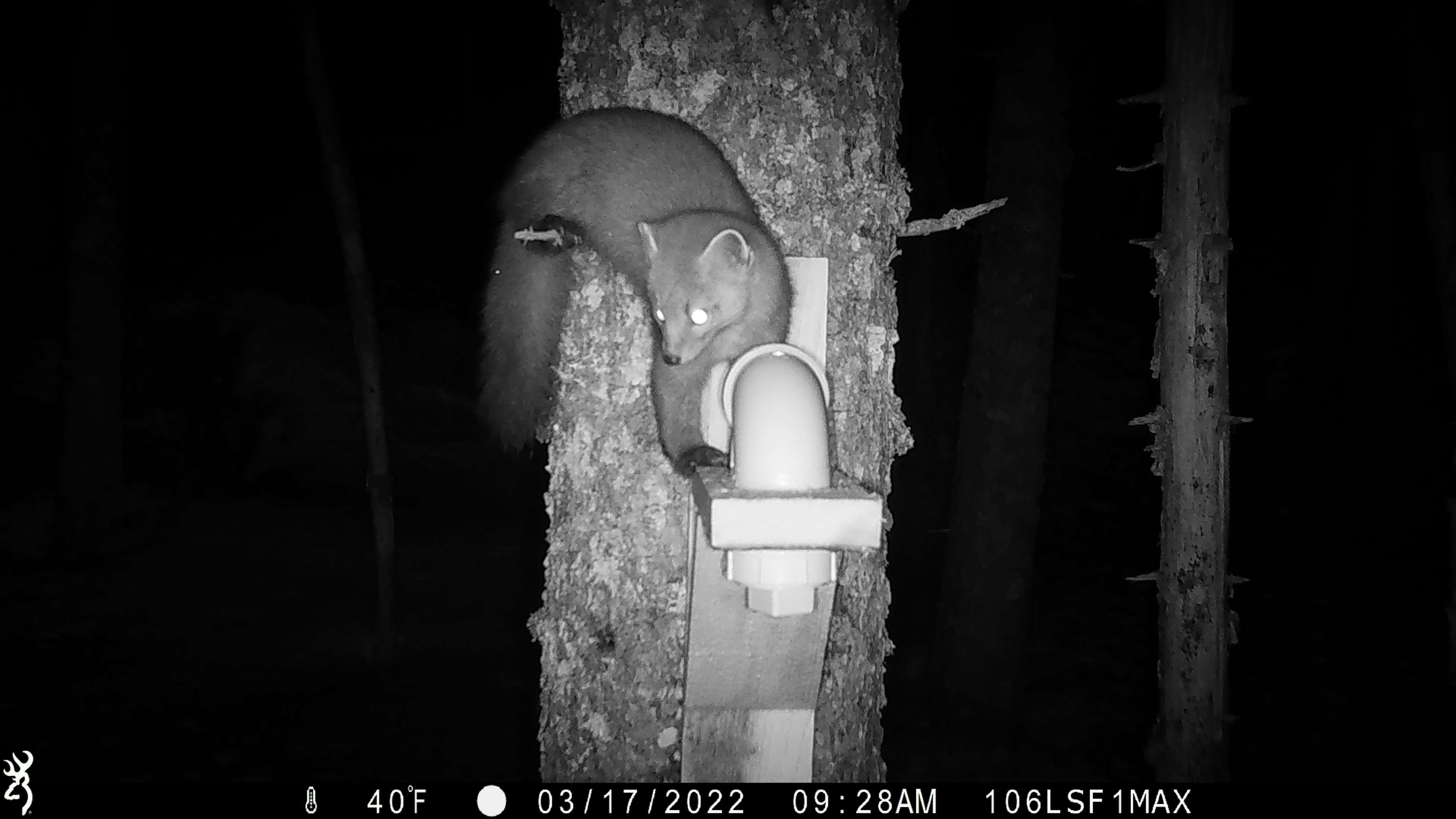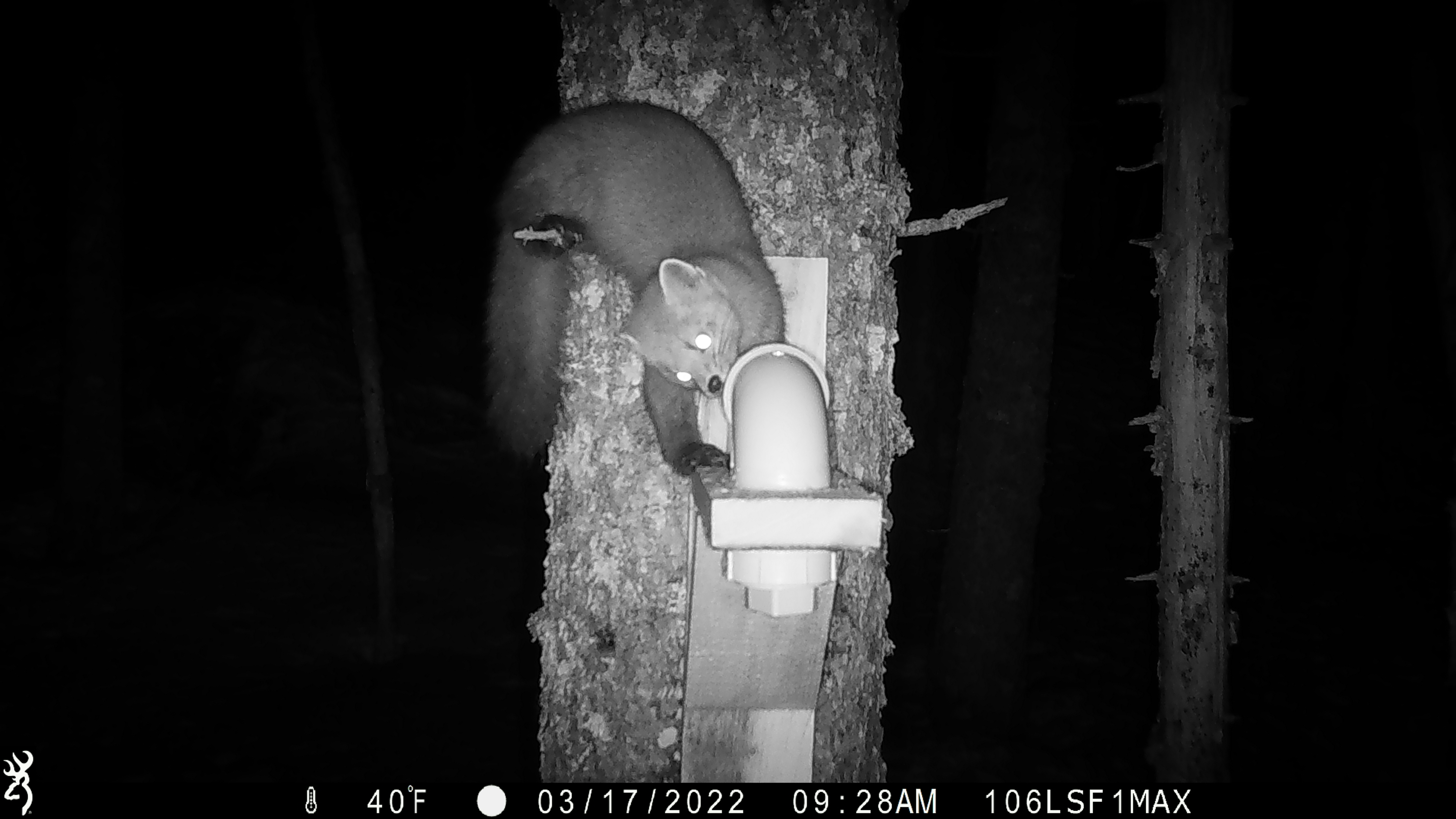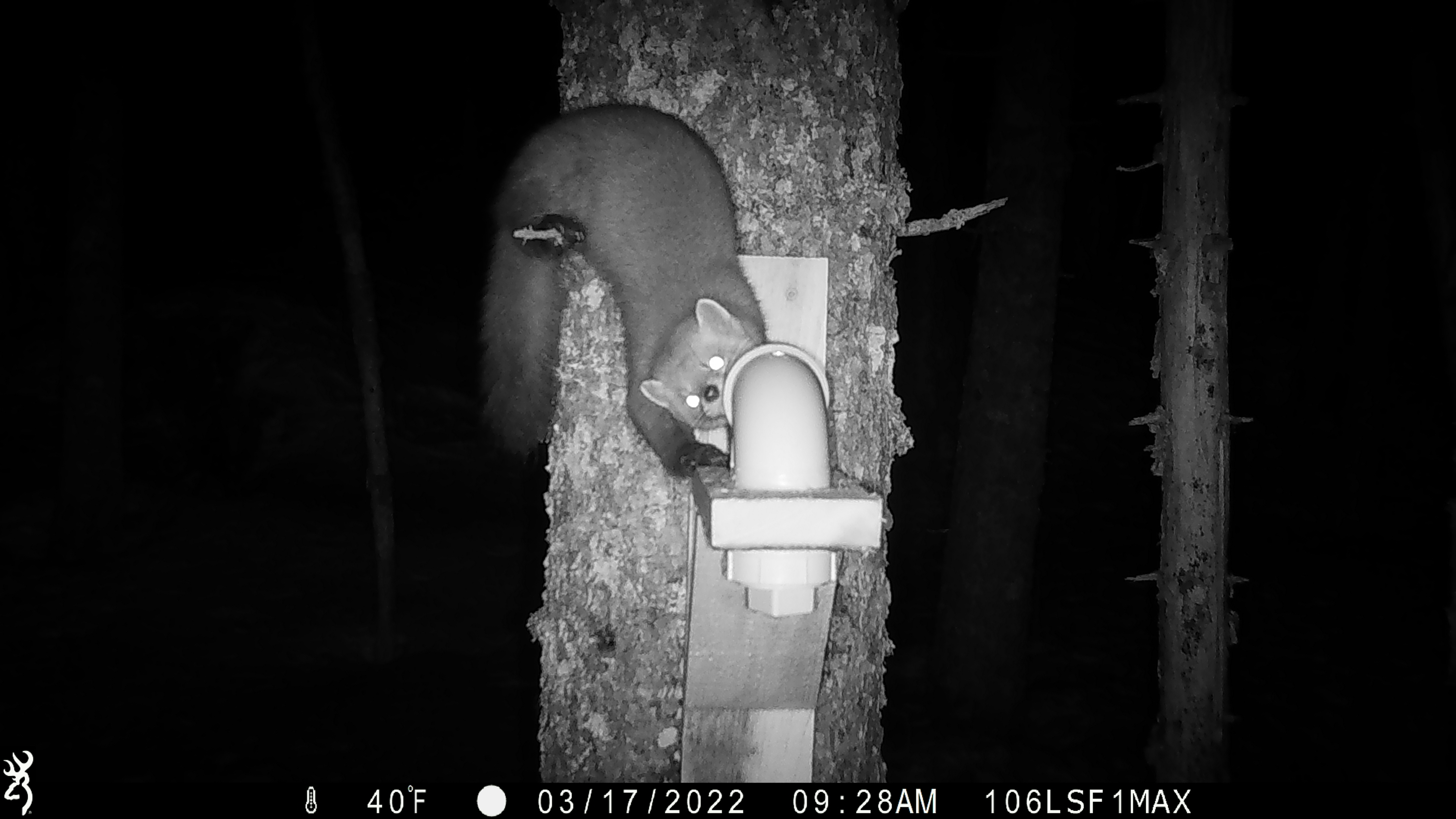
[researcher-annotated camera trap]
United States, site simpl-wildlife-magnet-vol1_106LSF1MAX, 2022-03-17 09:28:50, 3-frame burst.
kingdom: Animalia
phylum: Chordata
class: Mammalia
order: Carnivora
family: Mustelidae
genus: Martes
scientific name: Martes americana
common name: american marten